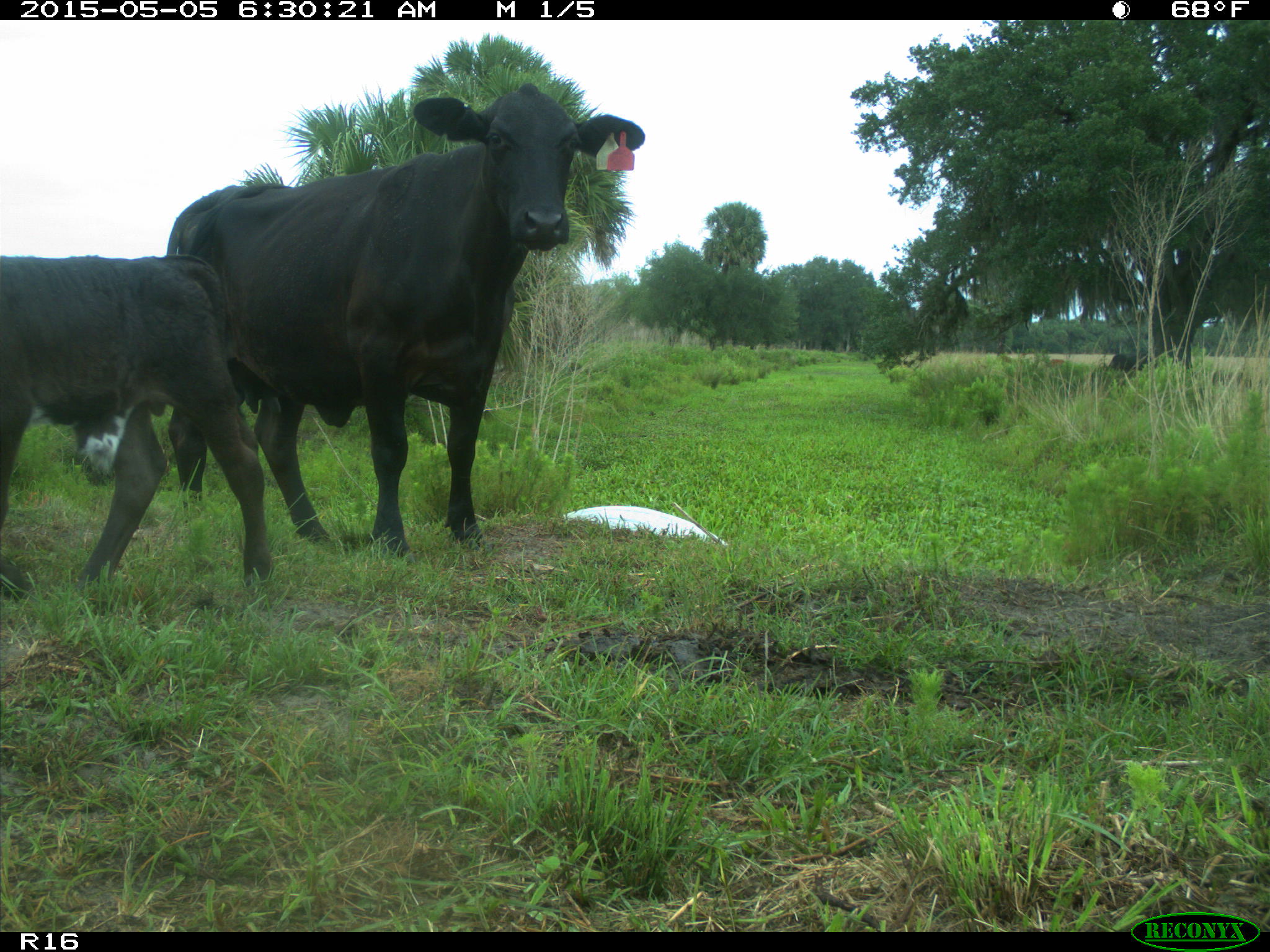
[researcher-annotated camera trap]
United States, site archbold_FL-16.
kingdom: Animalia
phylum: Chordata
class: Mammalia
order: Artiodactyla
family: Bovidae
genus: Bos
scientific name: Bos taurus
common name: domestic cow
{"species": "Bos taurus (domestic cow)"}